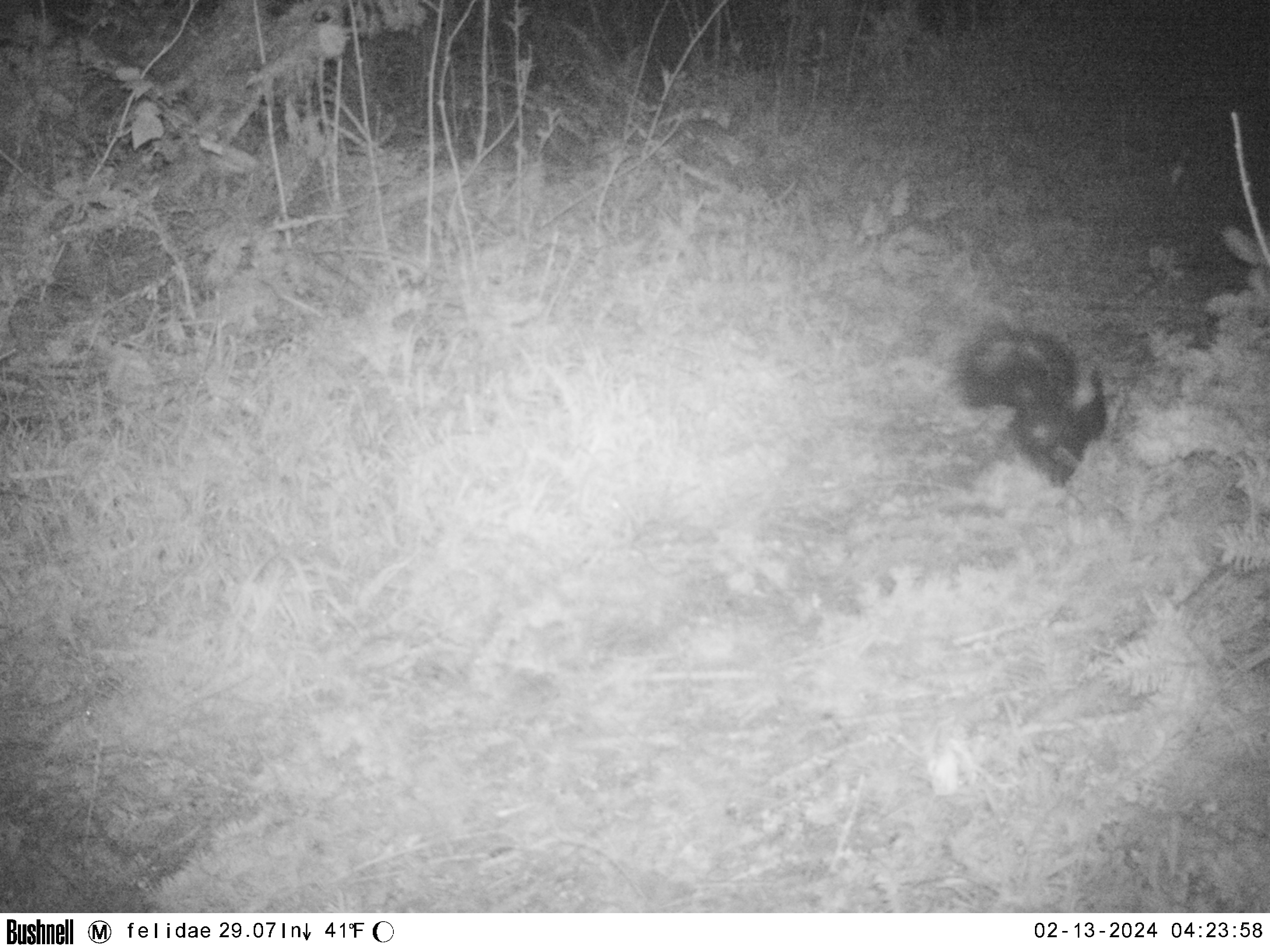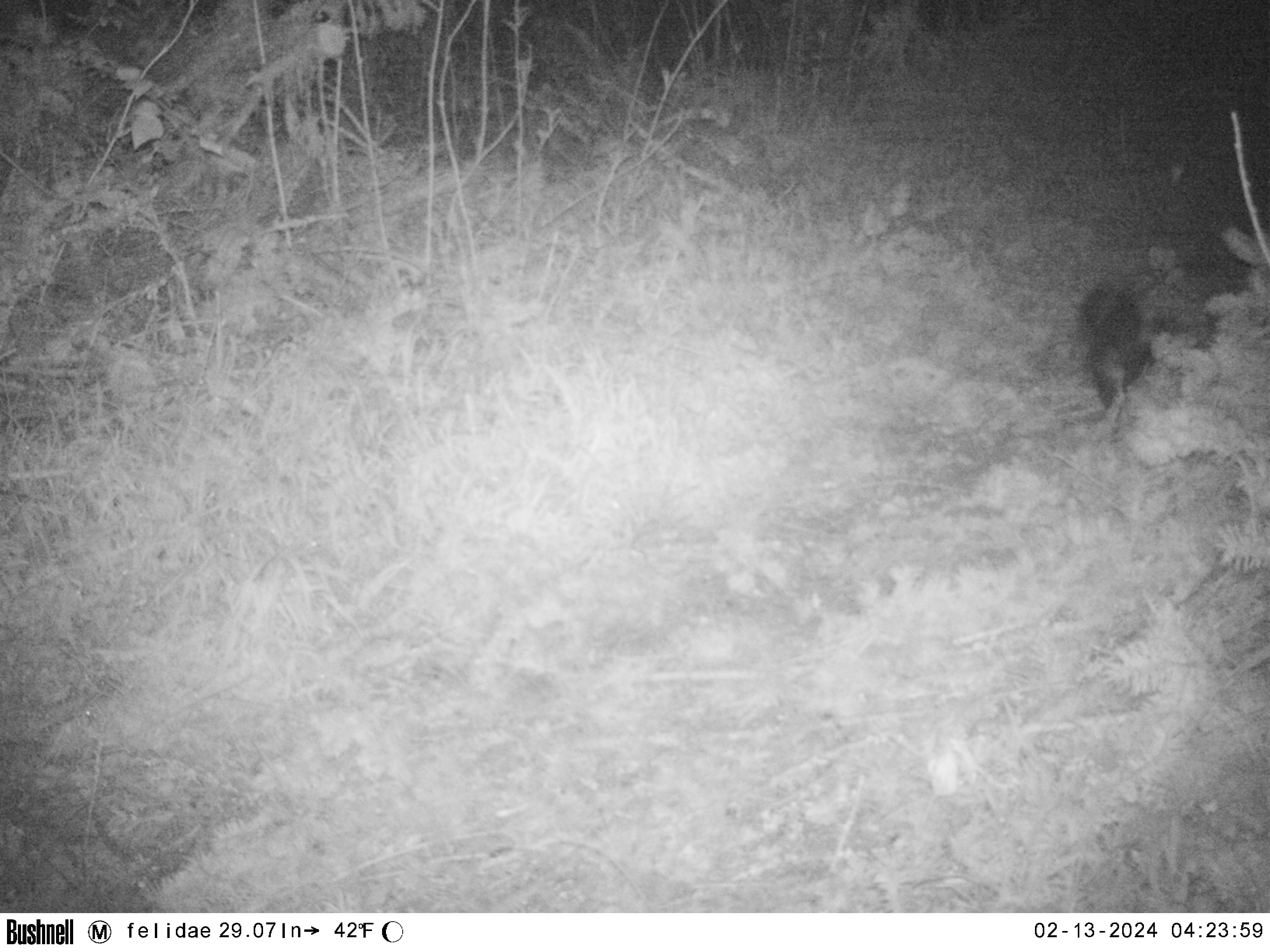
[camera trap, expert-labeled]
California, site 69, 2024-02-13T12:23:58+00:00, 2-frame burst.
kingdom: Animalia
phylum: Chordata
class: Mammalia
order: Carnivora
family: Mephitidae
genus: Mephitis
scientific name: Mephitis mephitis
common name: striped skunk